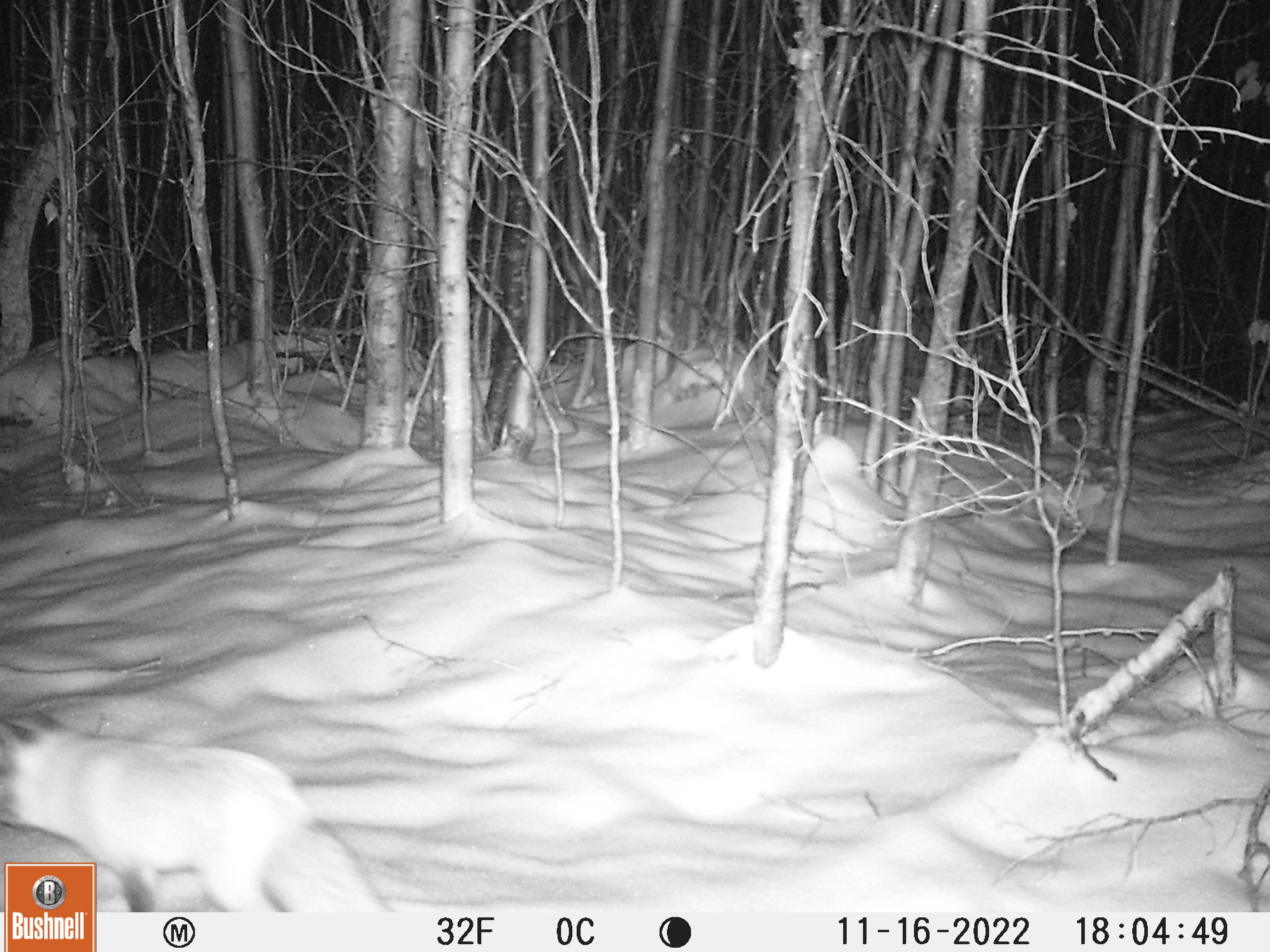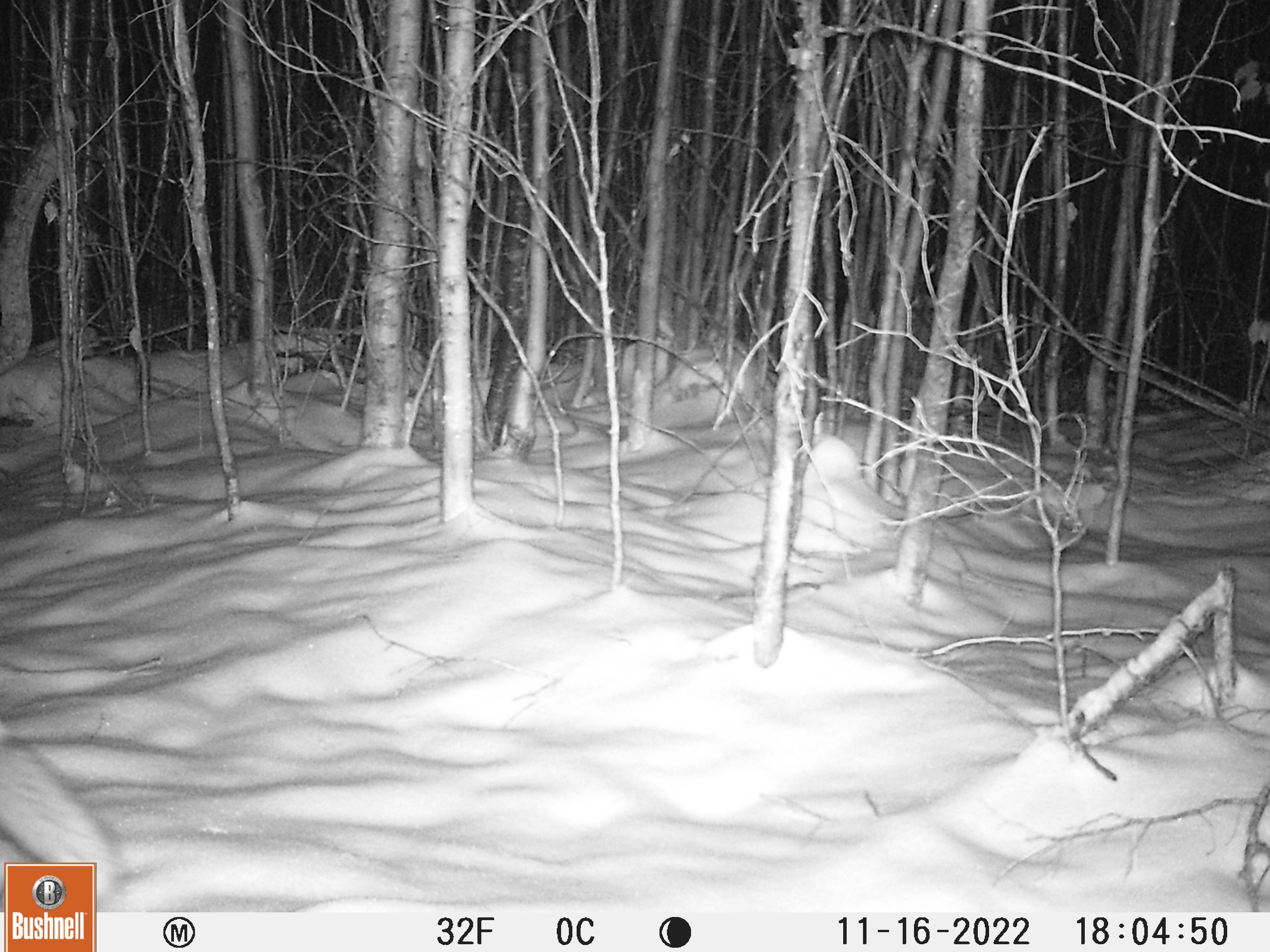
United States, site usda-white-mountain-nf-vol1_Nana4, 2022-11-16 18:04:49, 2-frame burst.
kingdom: Animalia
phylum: Chordata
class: Mammalia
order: Carnivora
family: Canidae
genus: Vulpes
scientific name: Vulpes vulpes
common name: red fox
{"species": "red fox (Vulpes vulpes)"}